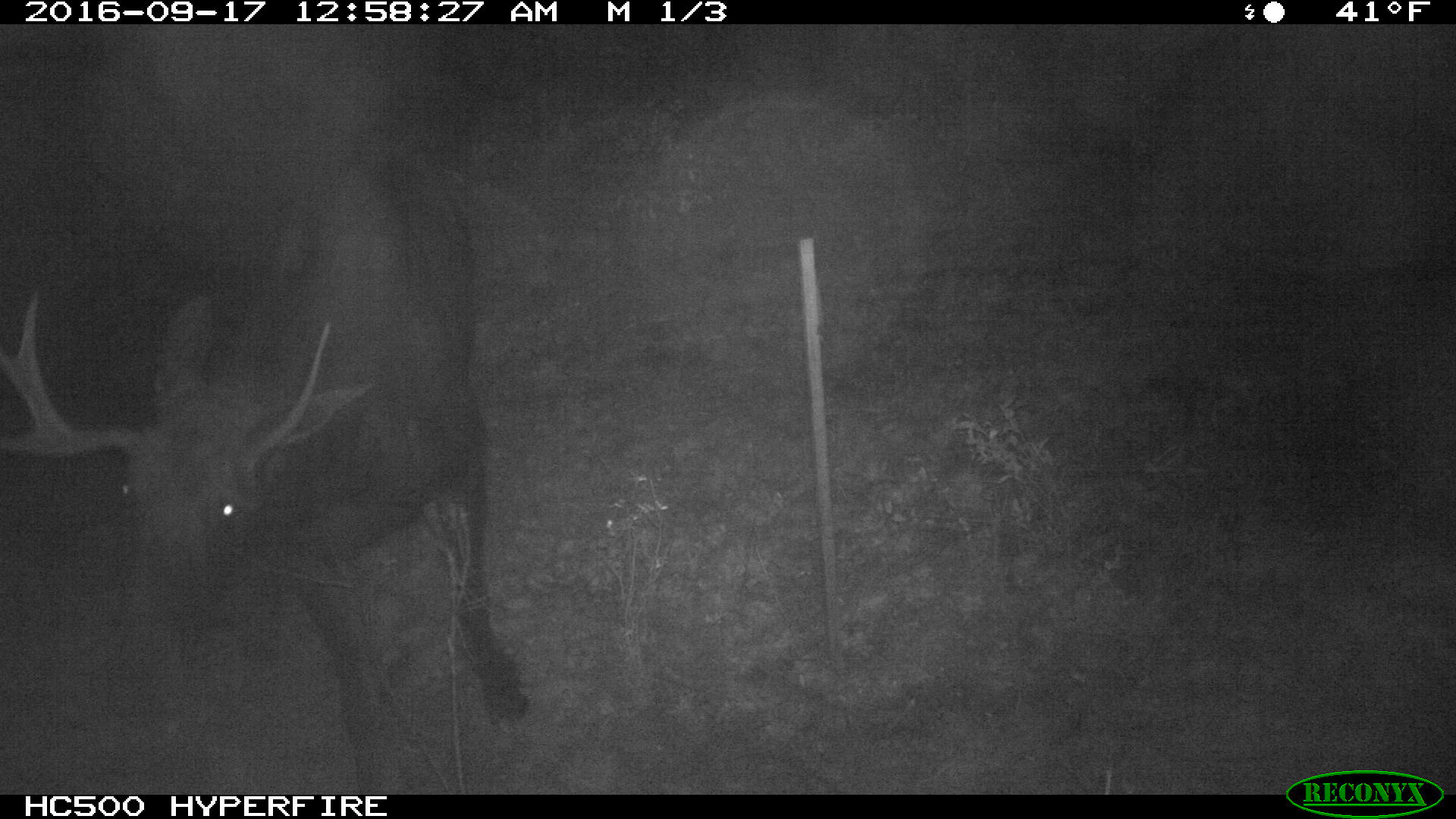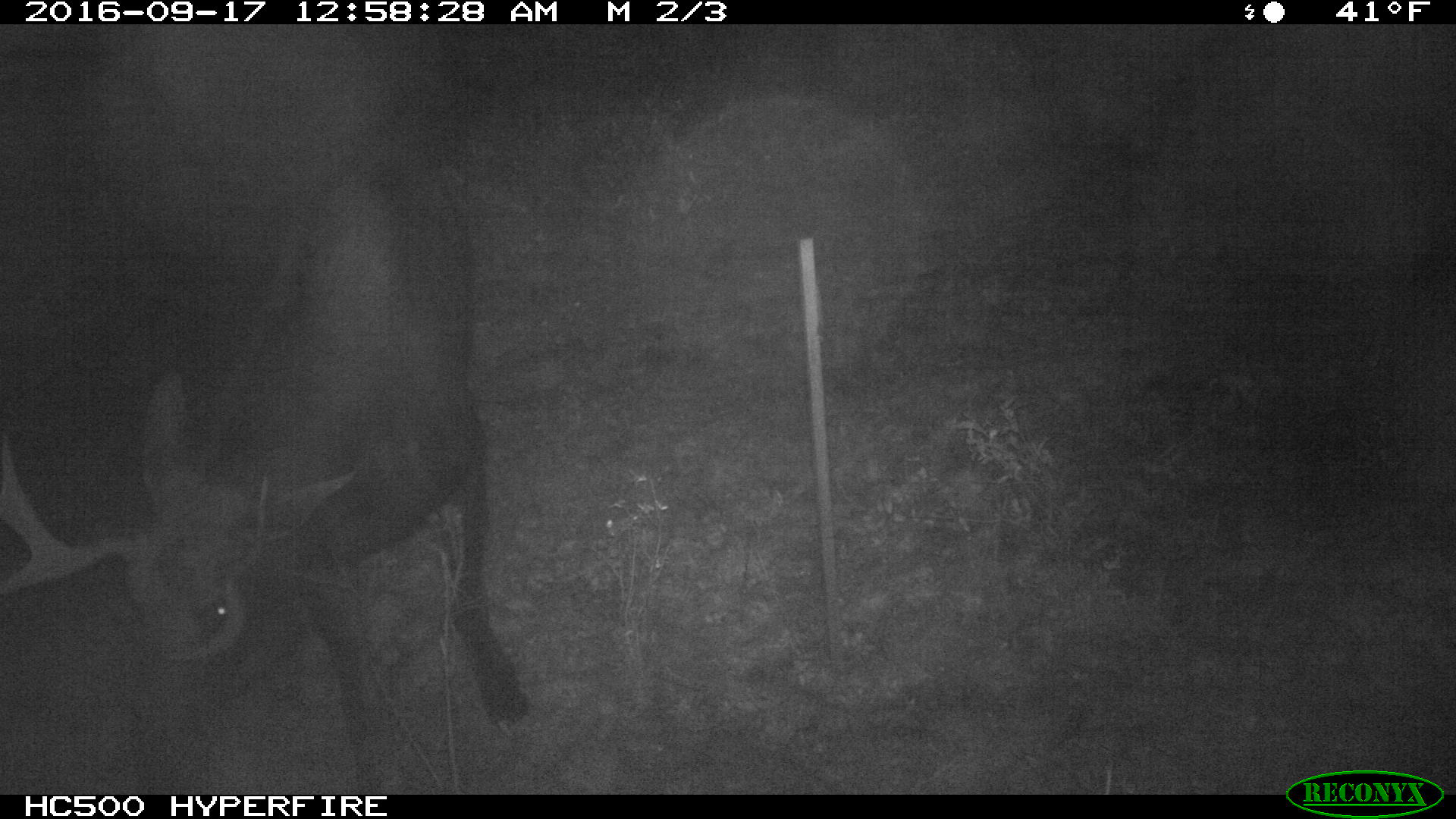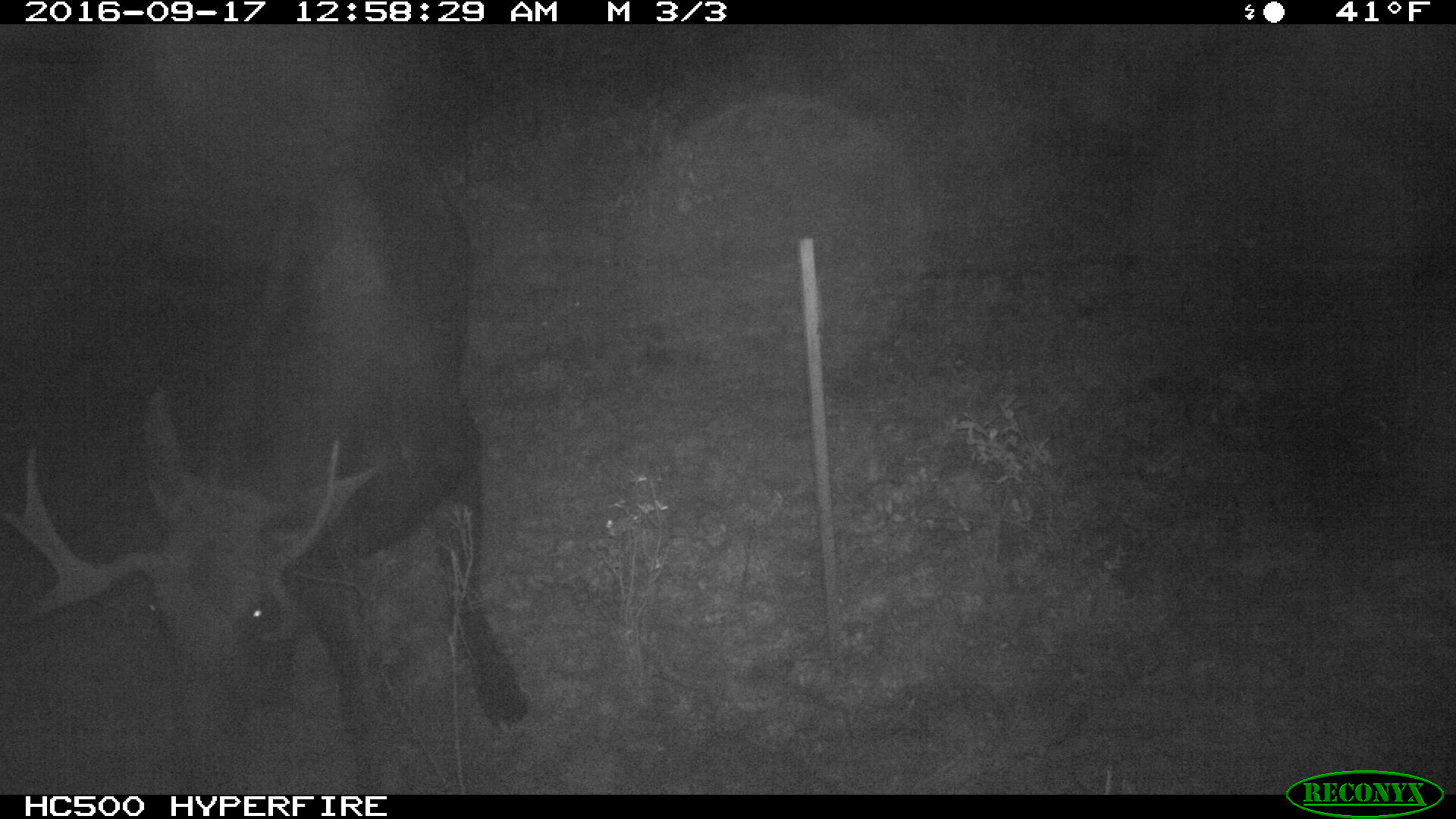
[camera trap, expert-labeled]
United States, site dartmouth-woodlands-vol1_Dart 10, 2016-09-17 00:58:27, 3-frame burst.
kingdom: Animalia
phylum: Chordata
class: Mammalia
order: Artiodactyla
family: Cervidae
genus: Alces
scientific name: Alces alces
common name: moose